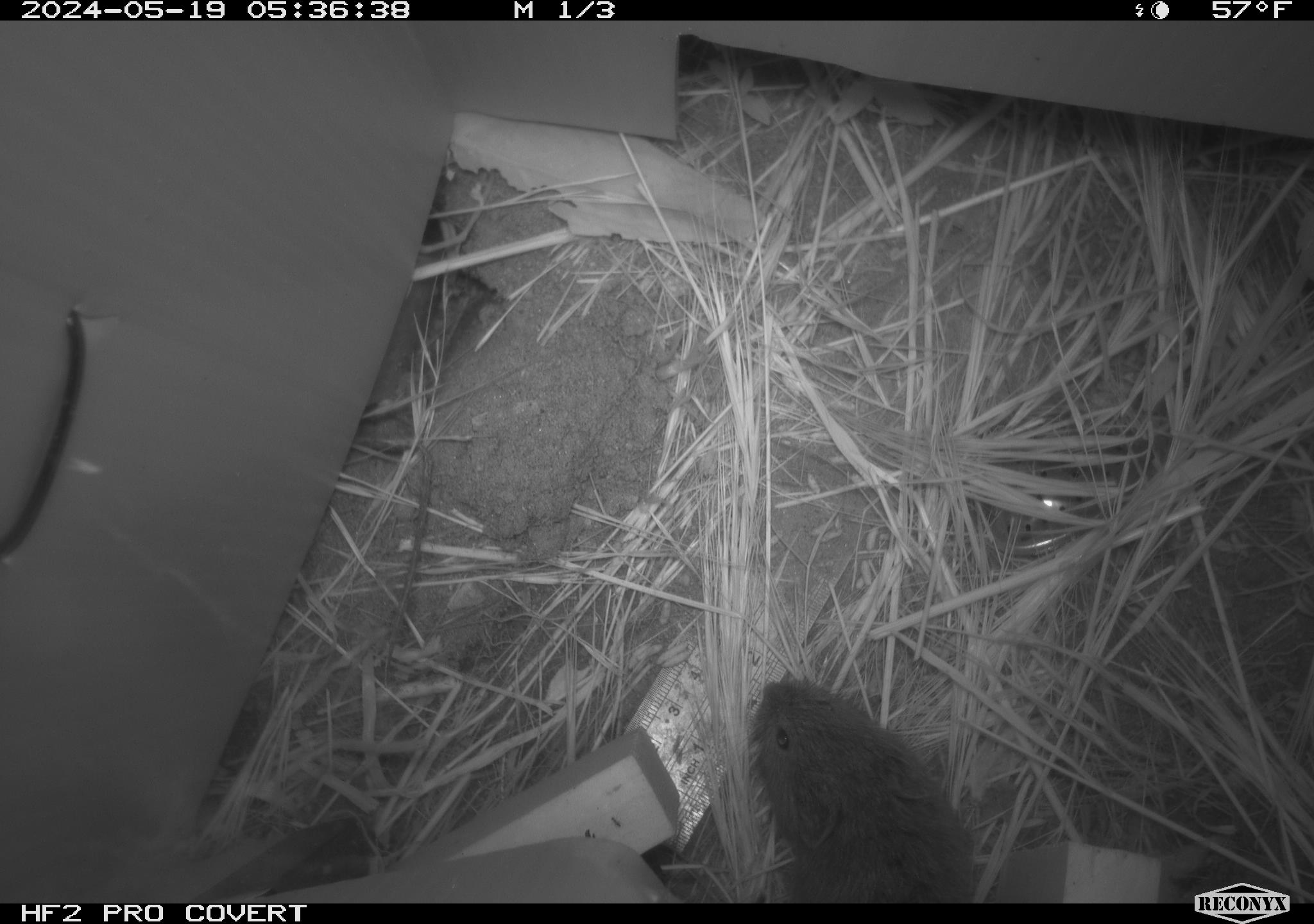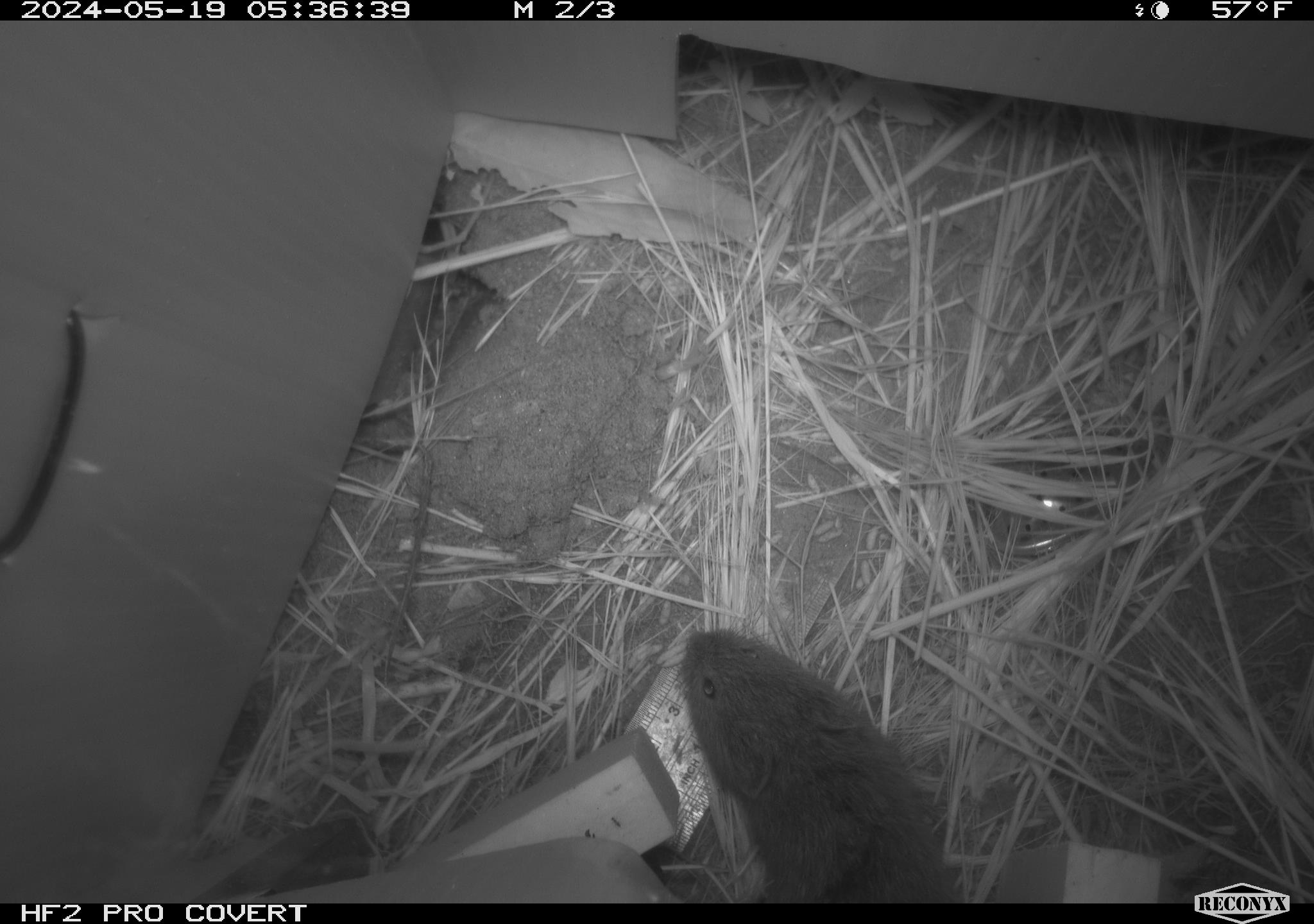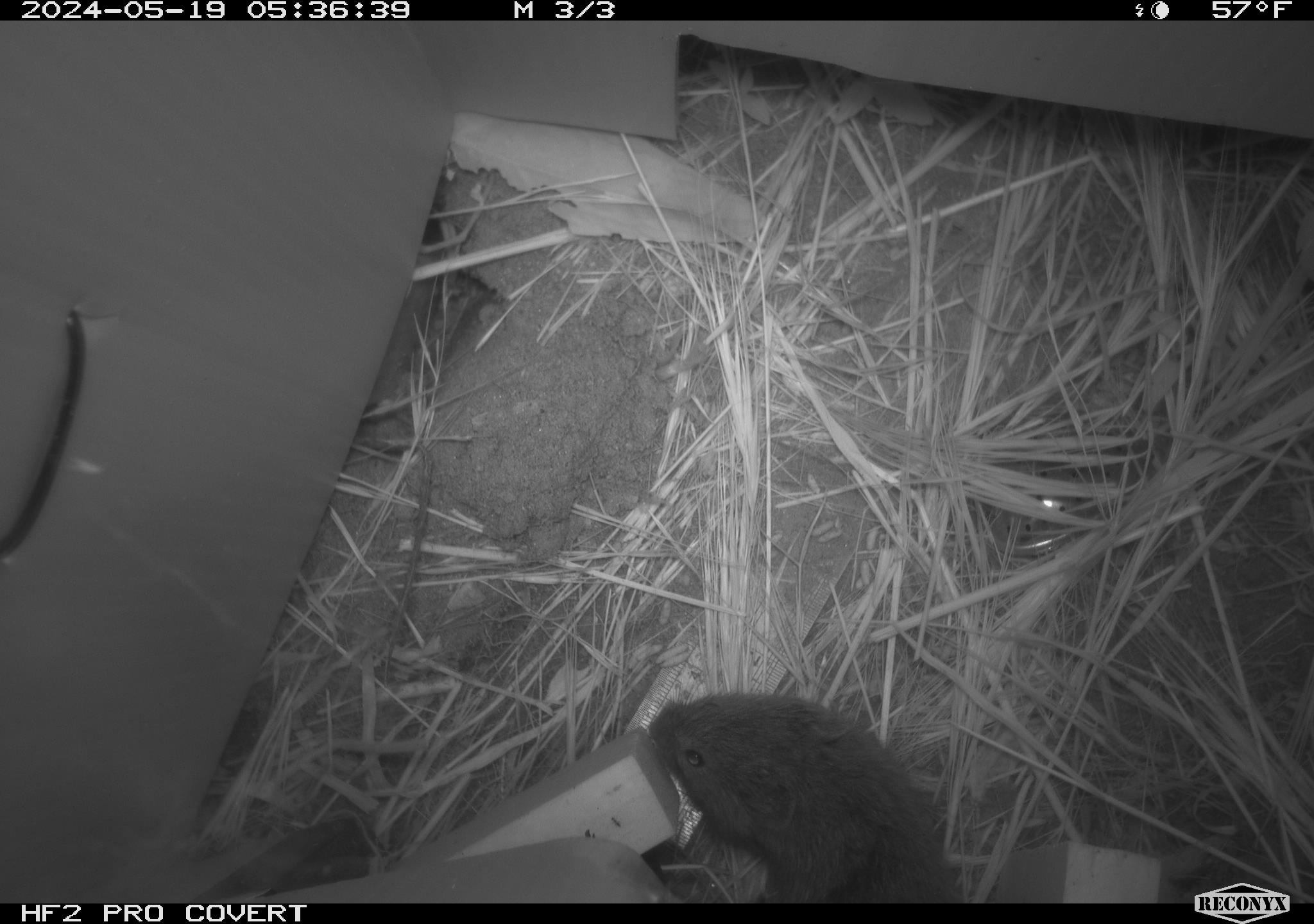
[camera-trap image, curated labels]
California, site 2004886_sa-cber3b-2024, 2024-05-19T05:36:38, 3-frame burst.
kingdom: Animalia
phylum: Chordata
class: Mammalia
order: Rodentia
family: Cricetidae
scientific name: Arvicolinae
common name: voles, lemmings, and muskrats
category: arvicolinae subfamily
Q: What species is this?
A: Arvicolinae subfamily (voles, lemmings, and muskrats) (Arvicolinae).